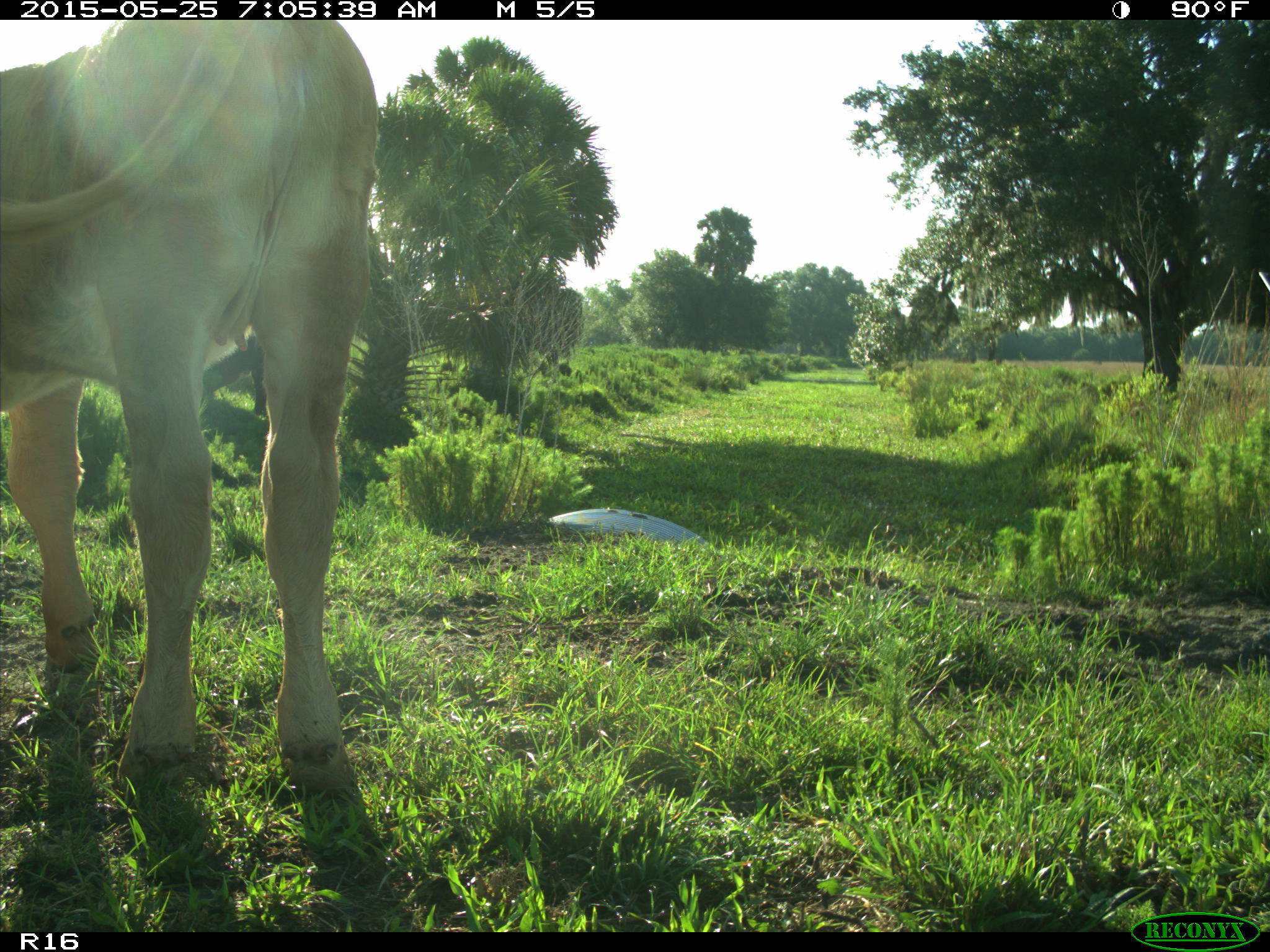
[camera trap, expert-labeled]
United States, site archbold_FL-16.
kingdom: Animalia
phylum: Chordata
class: Mammalia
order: Artiodactyla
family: Bovidae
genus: Bos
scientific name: Bos taurus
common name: domestic cow